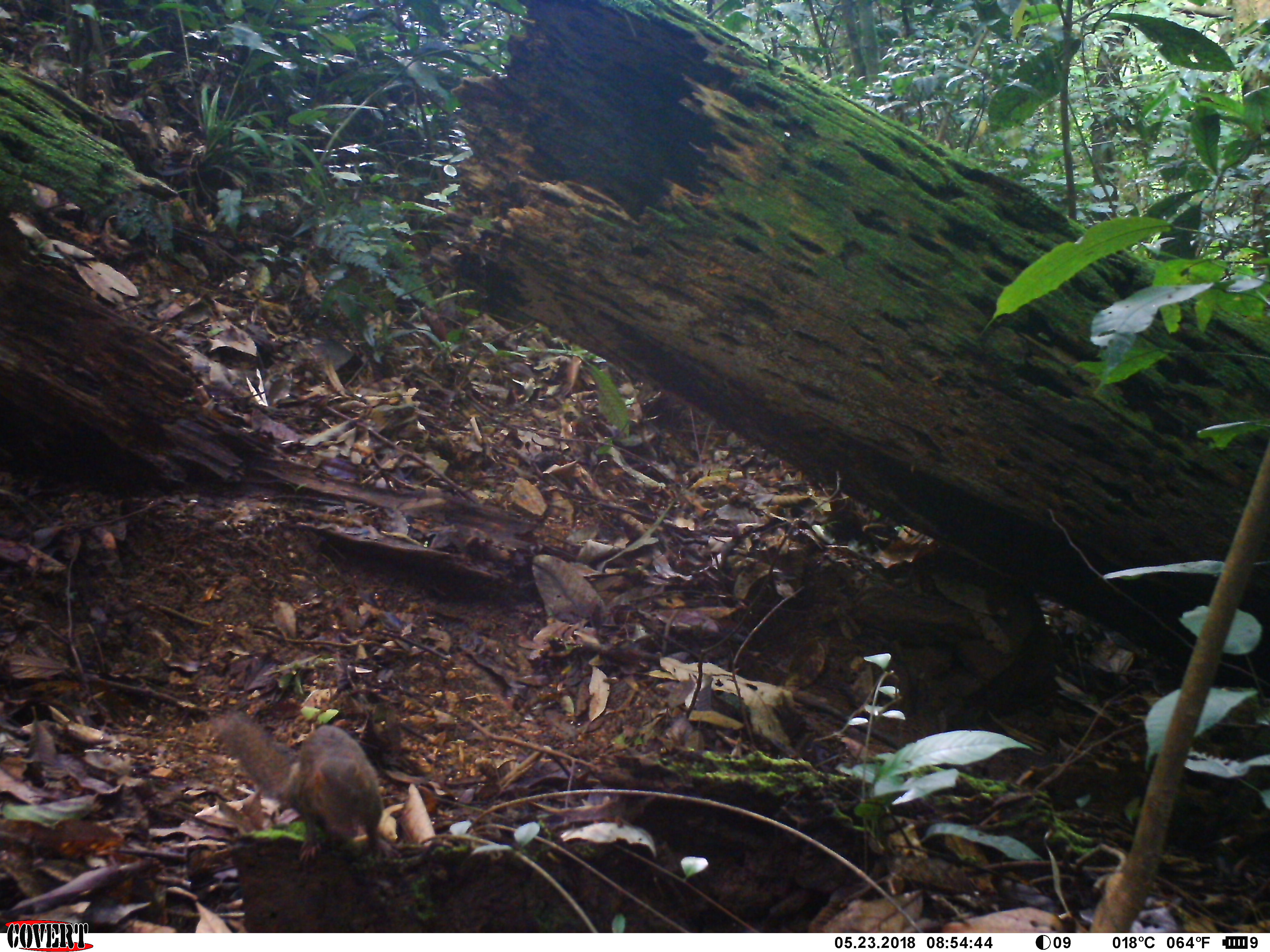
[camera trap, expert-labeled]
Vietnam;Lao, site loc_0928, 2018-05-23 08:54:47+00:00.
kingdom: Animalia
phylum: Chordata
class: Mammalia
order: Scandentia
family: Tupaiidae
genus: Tupaia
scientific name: Tupaia belangeri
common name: northern treeshrew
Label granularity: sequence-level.